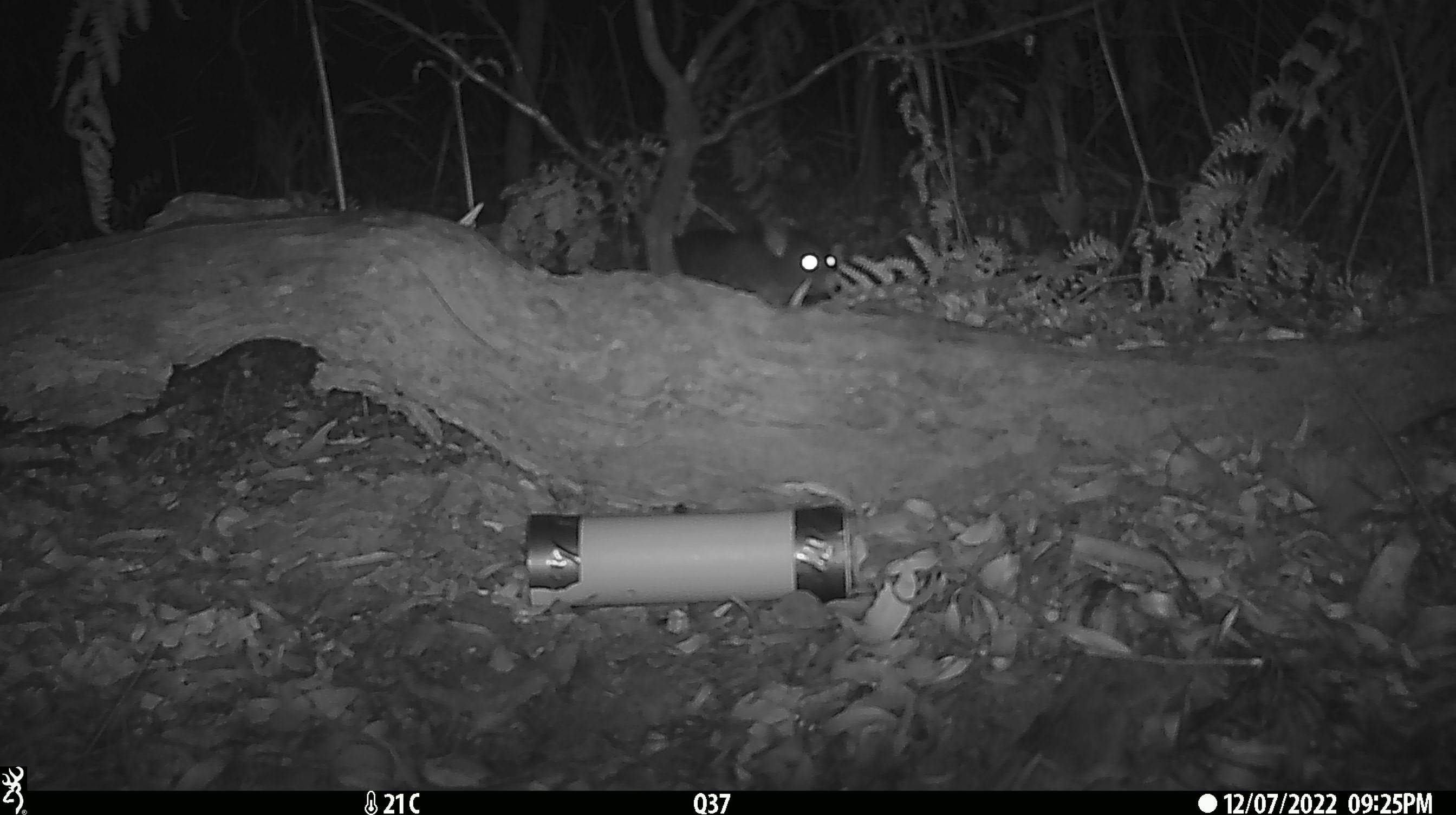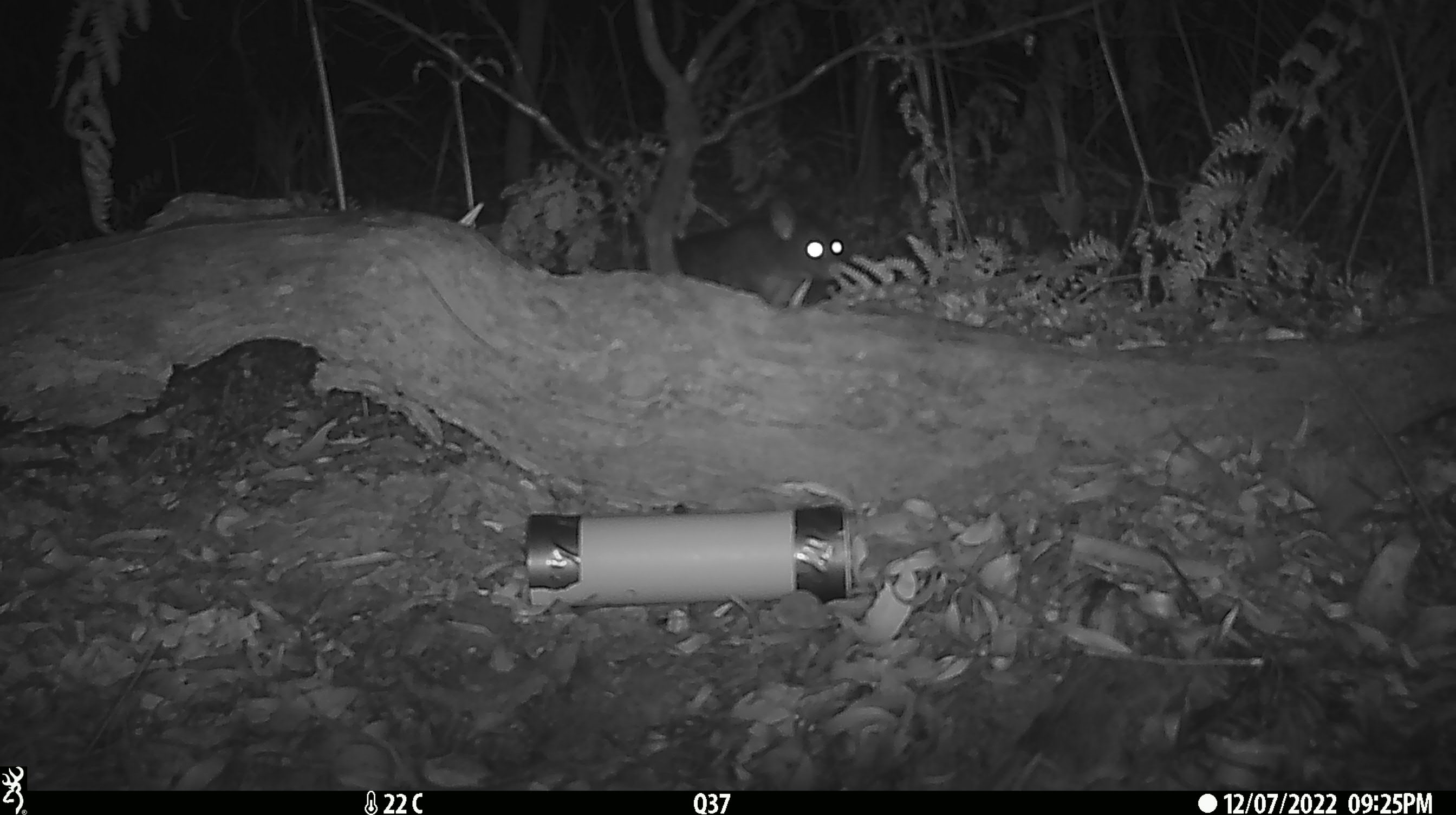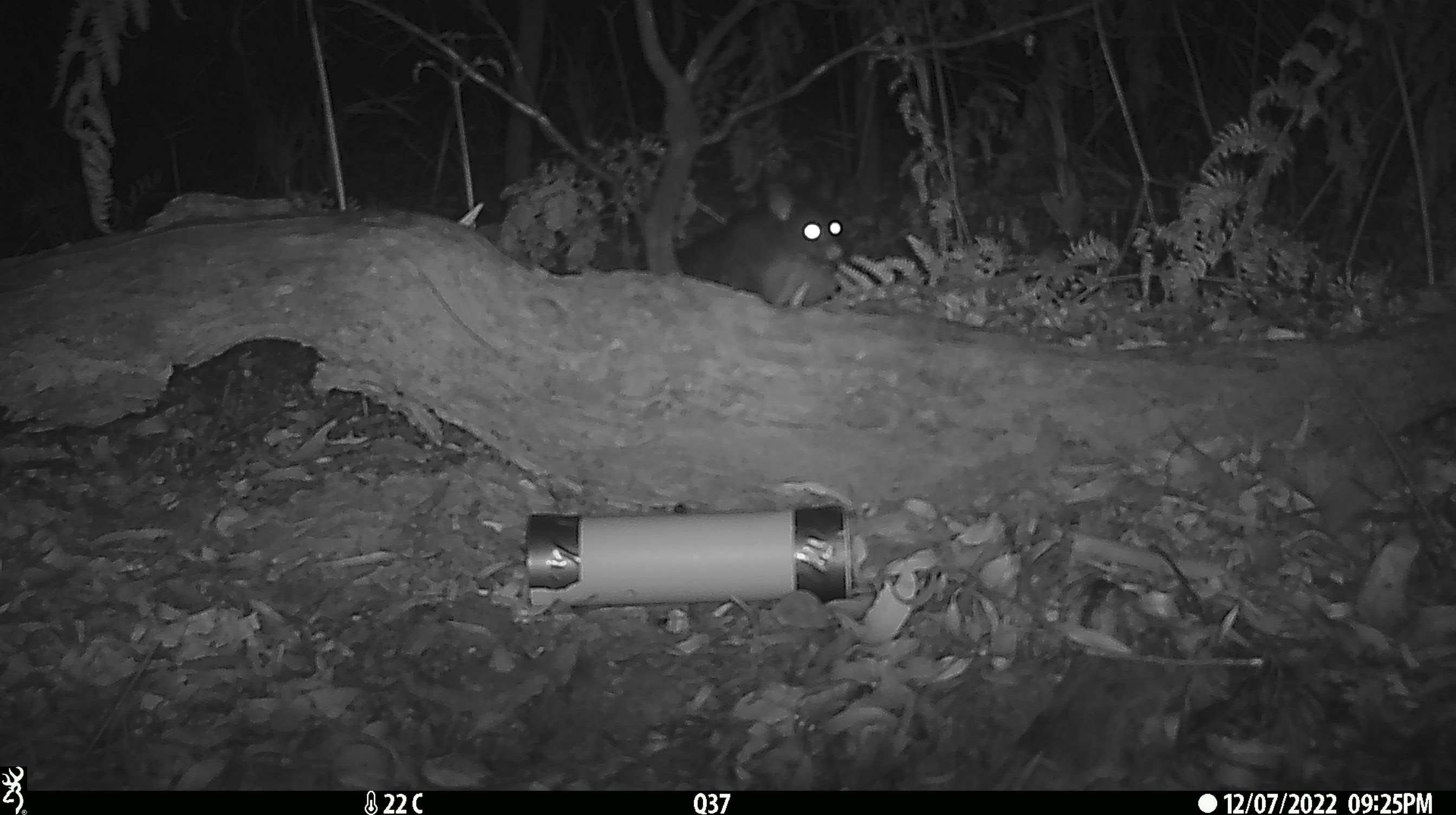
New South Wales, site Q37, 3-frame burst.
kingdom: Animalia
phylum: Chordata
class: Mammalia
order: Diprotodontia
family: Phalangeridae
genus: Trichosurus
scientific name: Trichosurus vulpecula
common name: common brushtail possum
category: possum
Possum (common brushtail possum) (Trichosurus vulpecula).